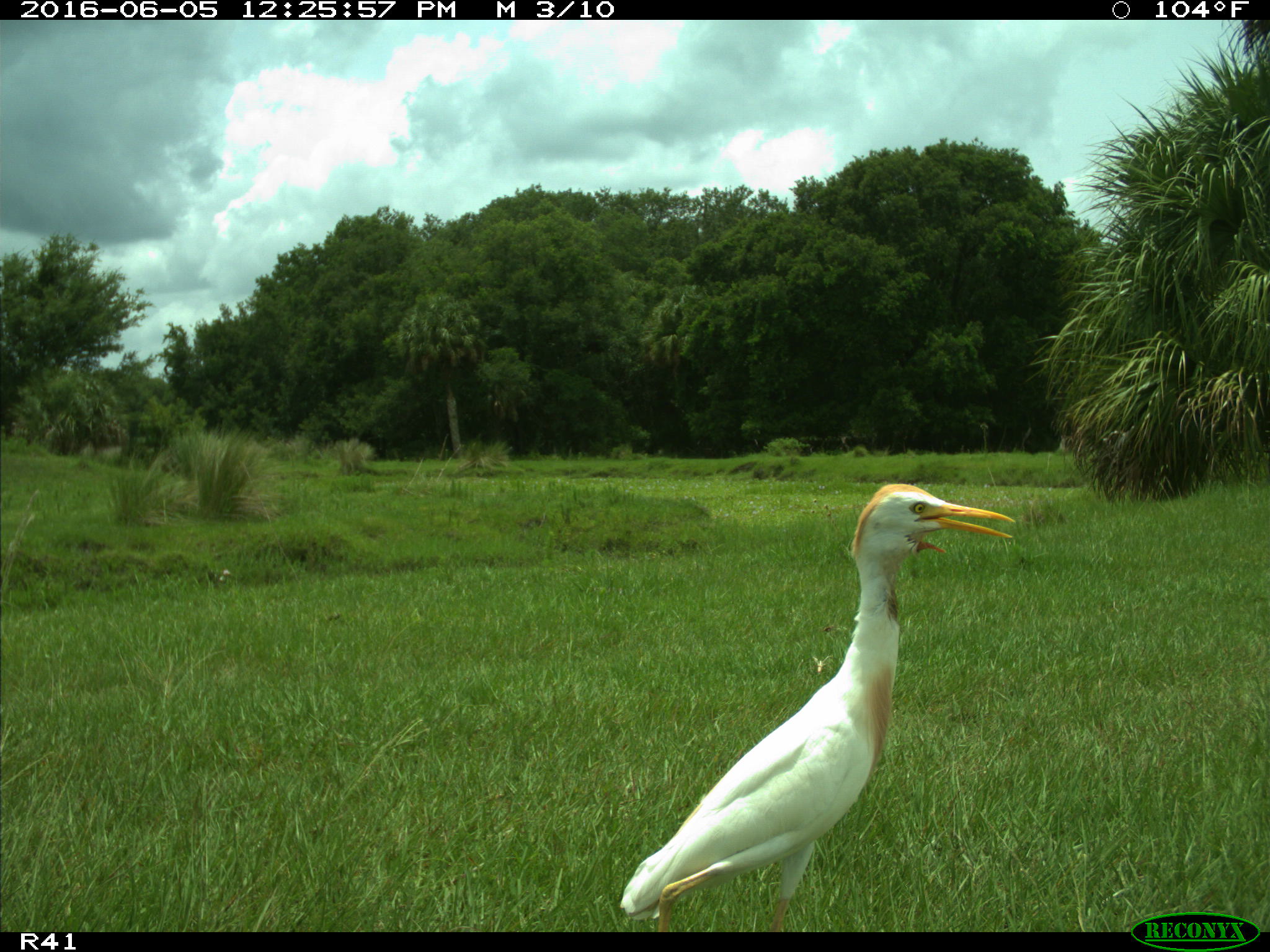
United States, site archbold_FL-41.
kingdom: Animalia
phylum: Chordata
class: Aves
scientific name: Aves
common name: birds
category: unidentified bird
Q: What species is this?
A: Unidentified bird (birds) (Aves).